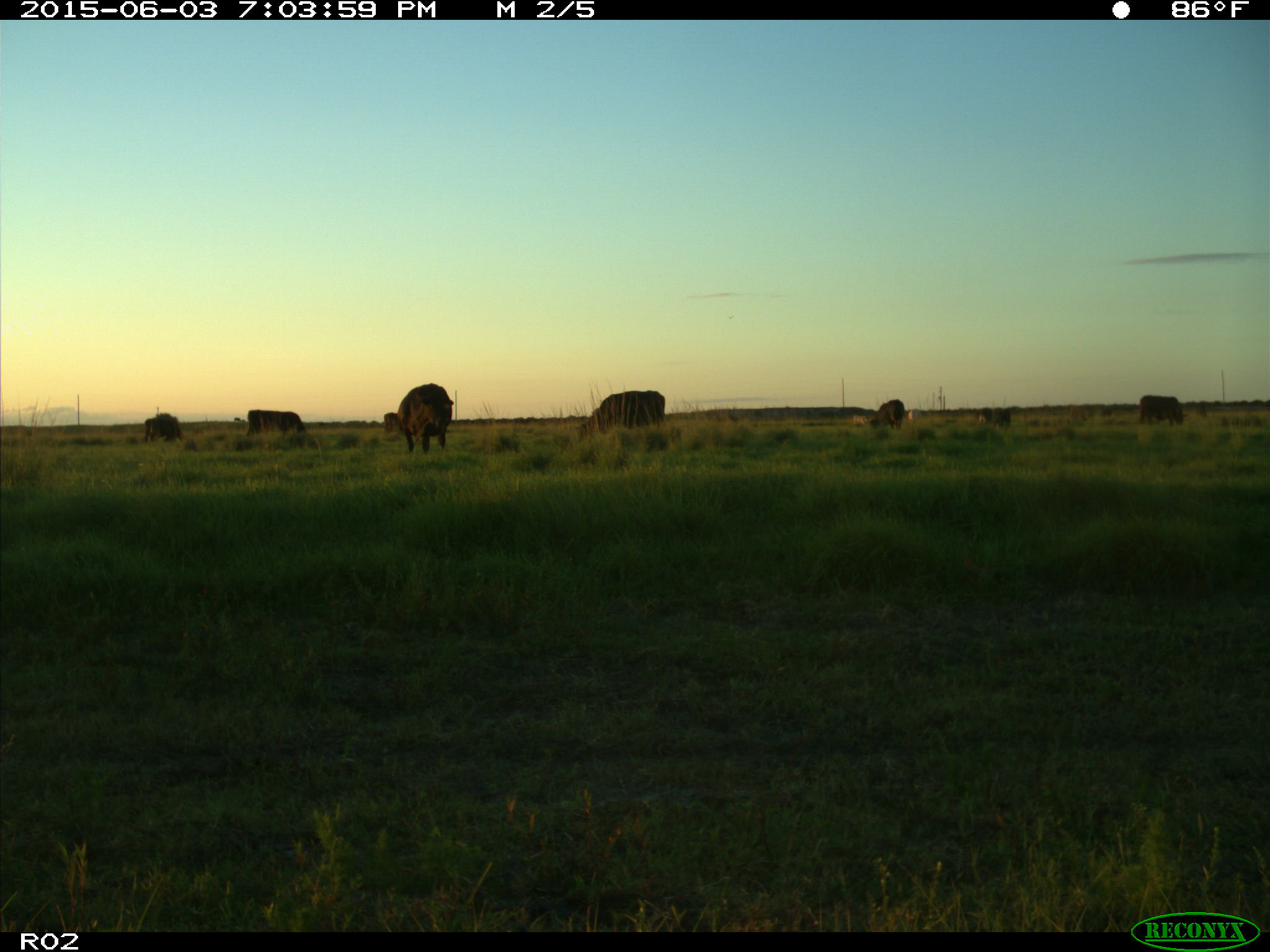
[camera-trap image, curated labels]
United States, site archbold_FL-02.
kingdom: Animalia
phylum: Chordata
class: Mammalia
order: Artiodactyla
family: Bovidae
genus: Bos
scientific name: Bos taurus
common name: domestic cow